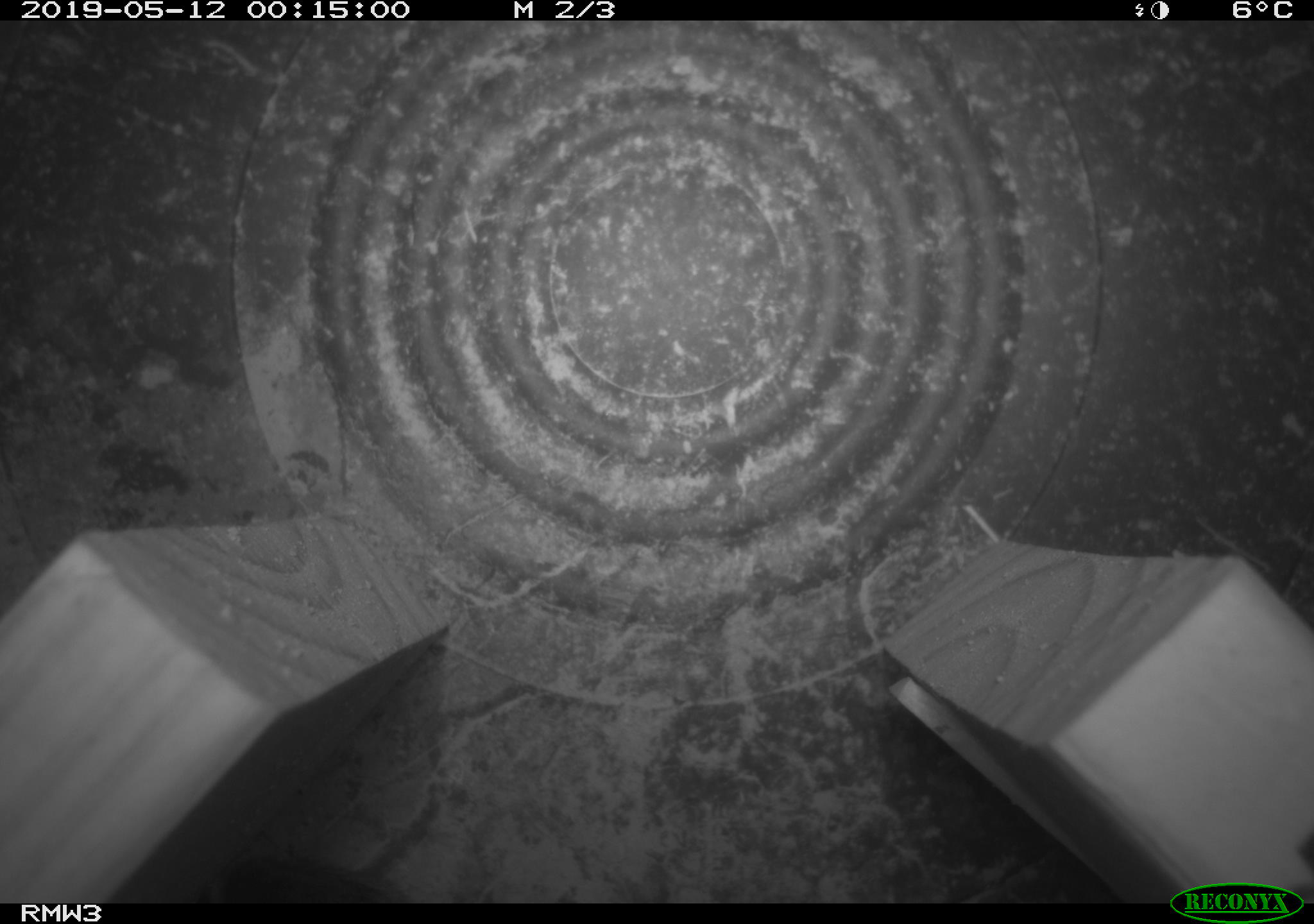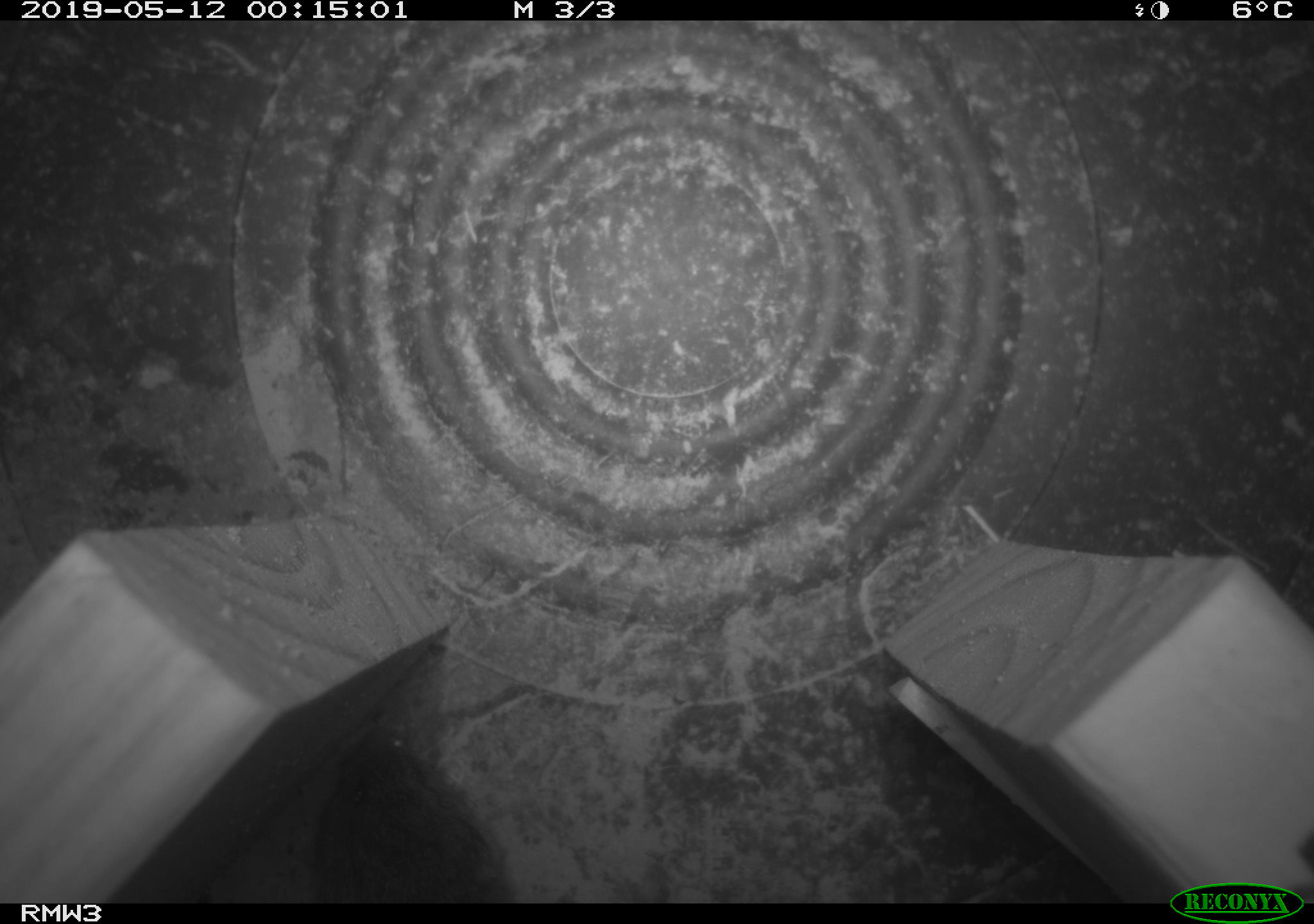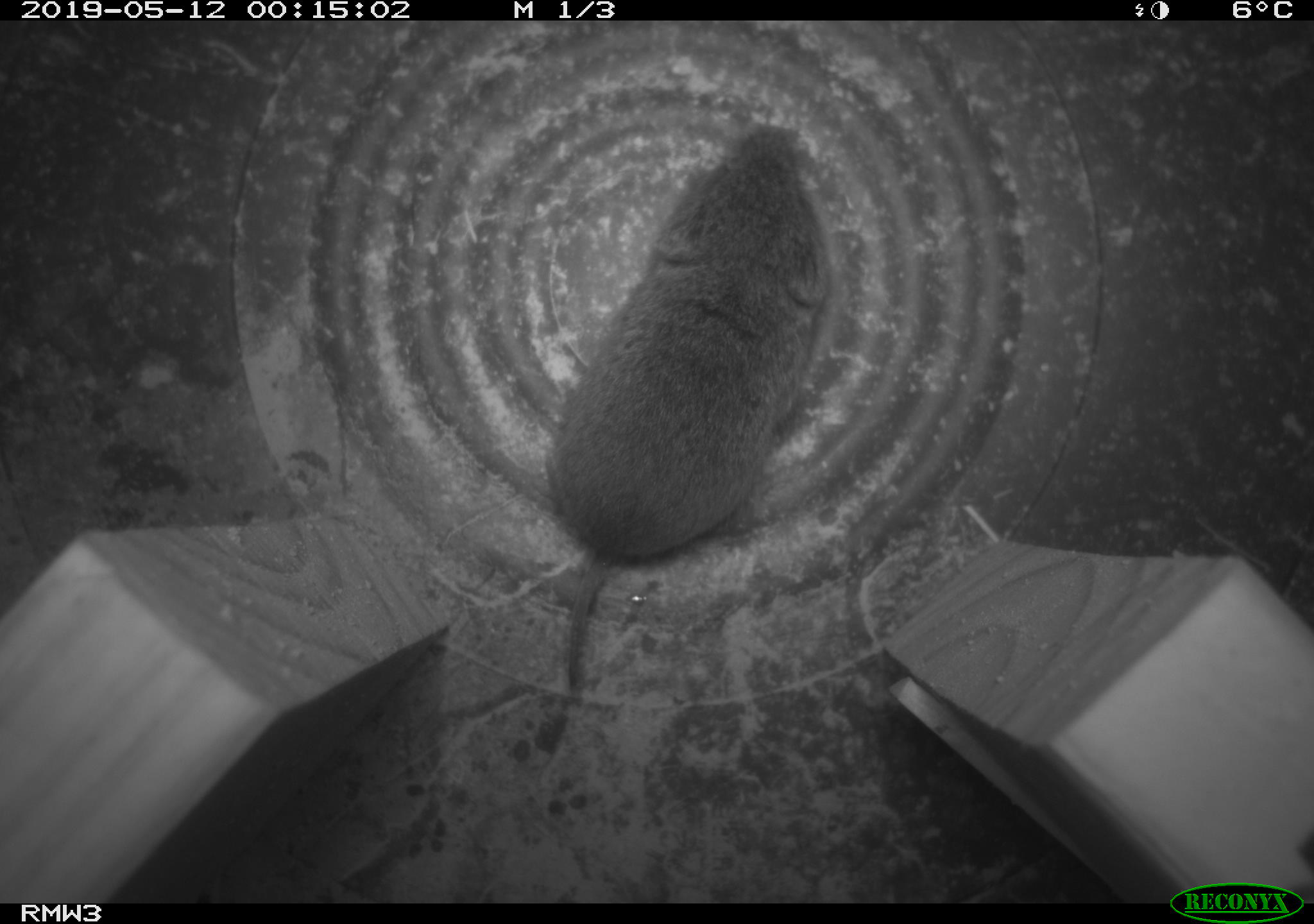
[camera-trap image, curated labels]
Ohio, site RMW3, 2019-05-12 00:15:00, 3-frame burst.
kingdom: Animalia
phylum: Chordata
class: Mammalia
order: Rodentia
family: Cricetidae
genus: Microtus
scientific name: Microtus pennsylvanicus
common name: meadow vole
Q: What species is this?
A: Meadow vole (Microtus pennsylvanicus).